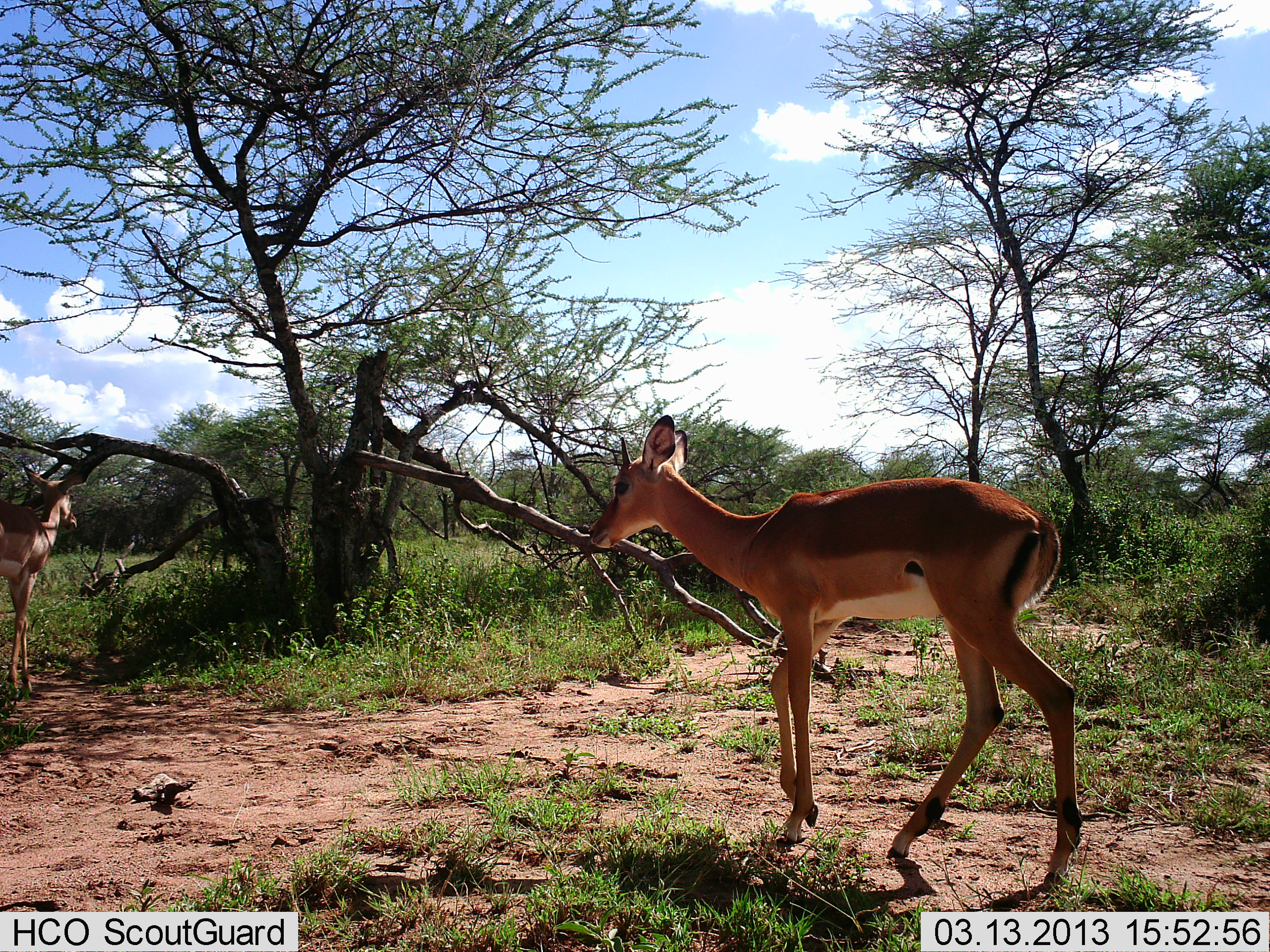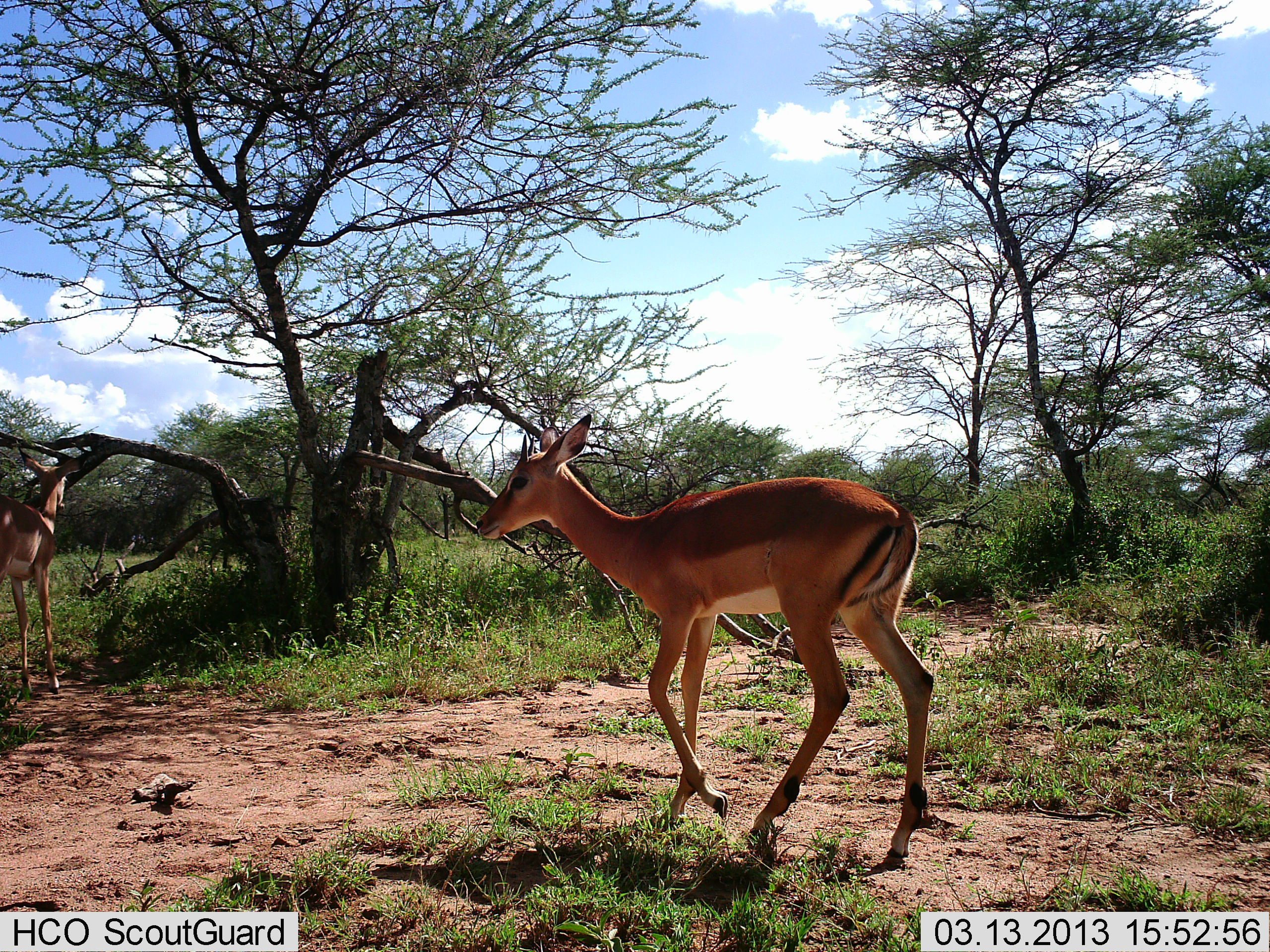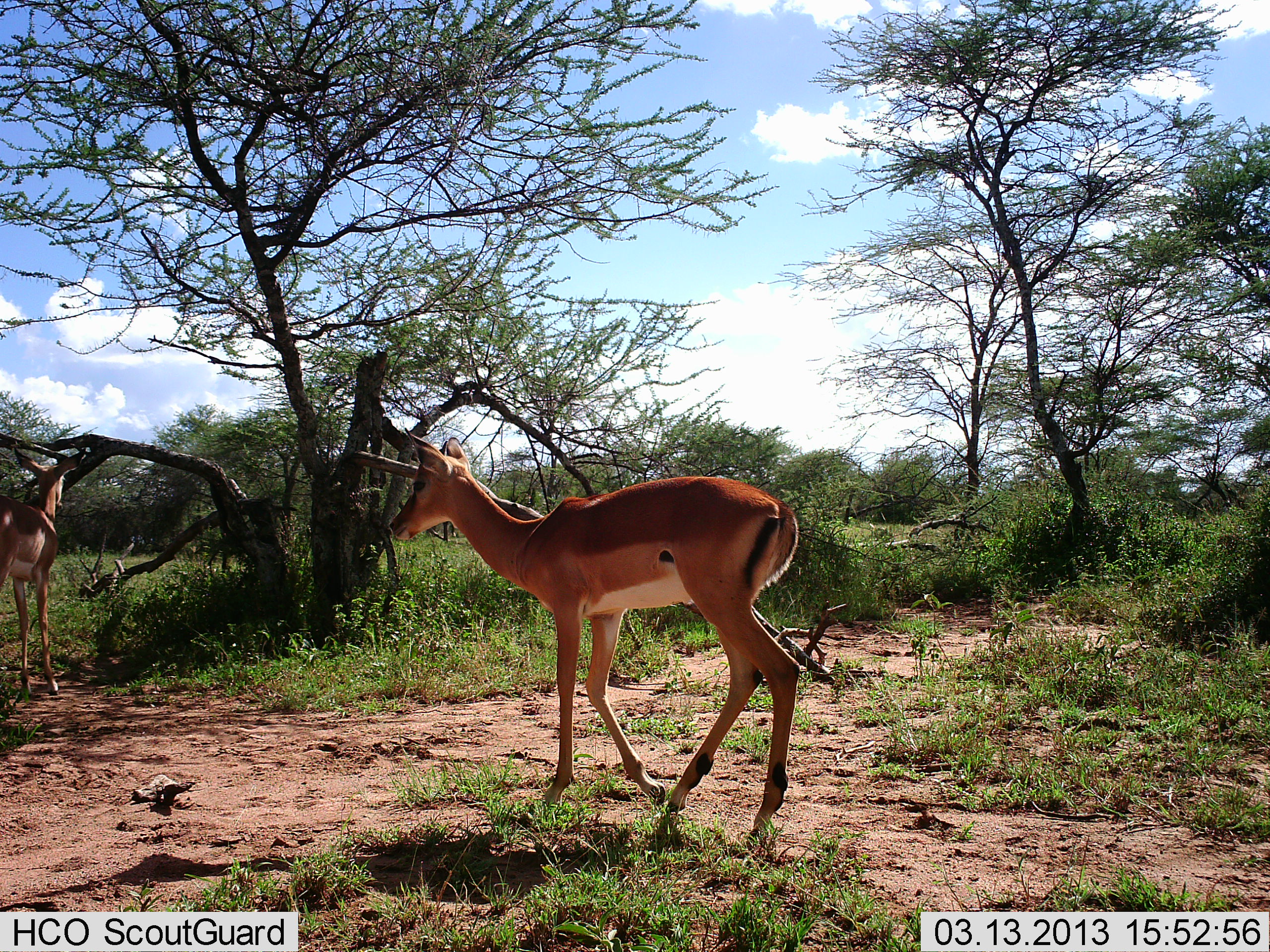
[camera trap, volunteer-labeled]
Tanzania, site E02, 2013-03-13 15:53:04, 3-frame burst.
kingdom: Animalia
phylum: Chordata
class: Mammalia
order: Artiodactyla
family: Bovidae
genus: Aepyceros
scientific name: Aepyceros melampus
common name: impala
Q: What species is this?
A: Impala (Aepyceros melampus).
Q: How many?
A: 2.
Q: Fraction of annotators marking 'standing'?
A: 53%.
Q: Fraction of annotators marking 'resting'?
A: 0%.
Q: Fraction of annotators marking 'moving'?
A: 89%.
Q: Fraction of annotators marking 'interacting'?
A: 0%.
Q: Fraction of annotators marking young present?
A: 5%.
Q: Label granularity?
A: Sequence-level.